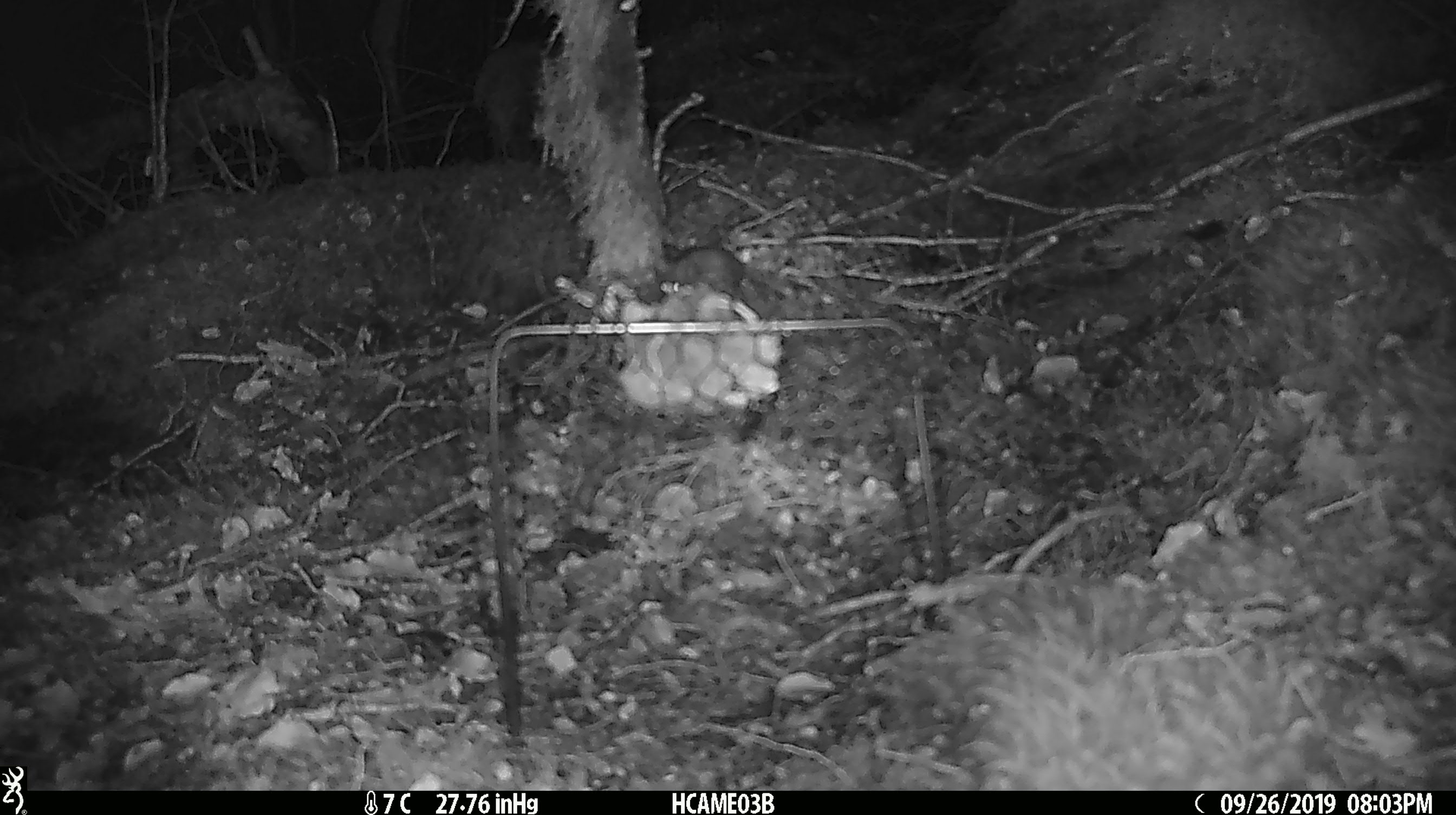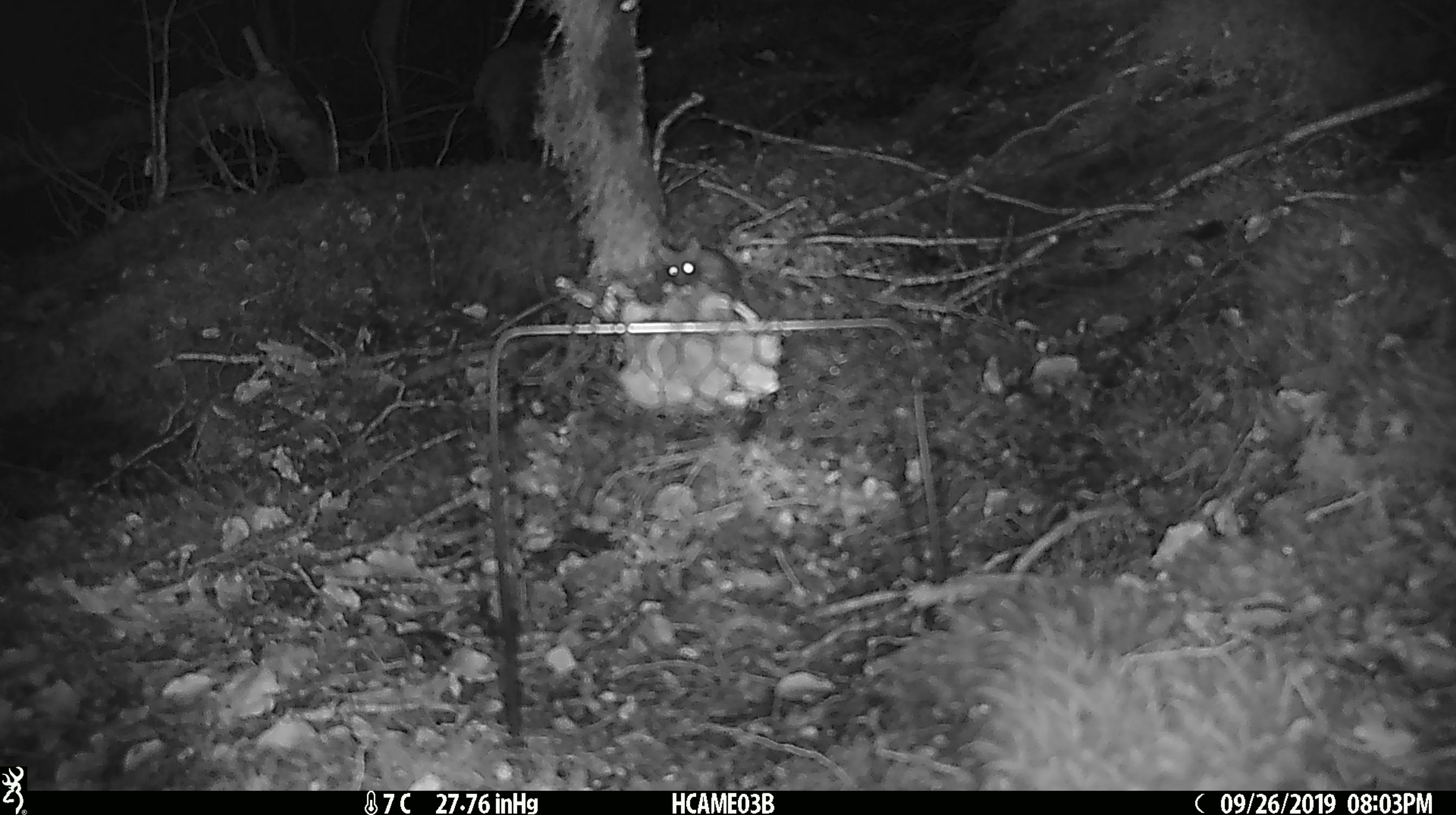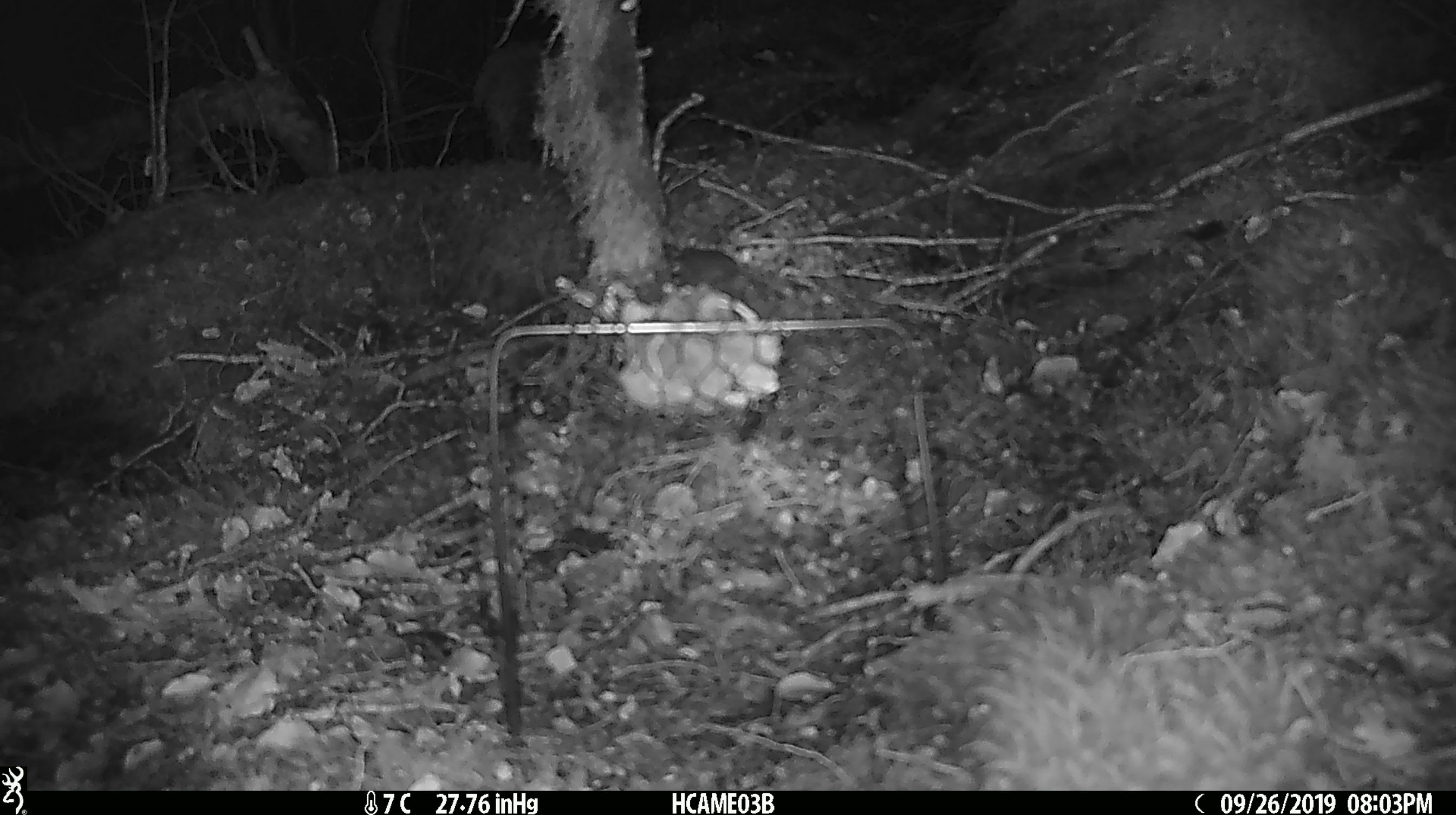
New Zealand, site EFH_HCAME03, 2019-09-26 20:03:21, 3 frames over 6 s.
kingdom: Animalia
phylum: Chordata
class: Mammalia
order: Rodentia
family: Muridae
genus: Mus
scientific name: Mus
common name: mouse